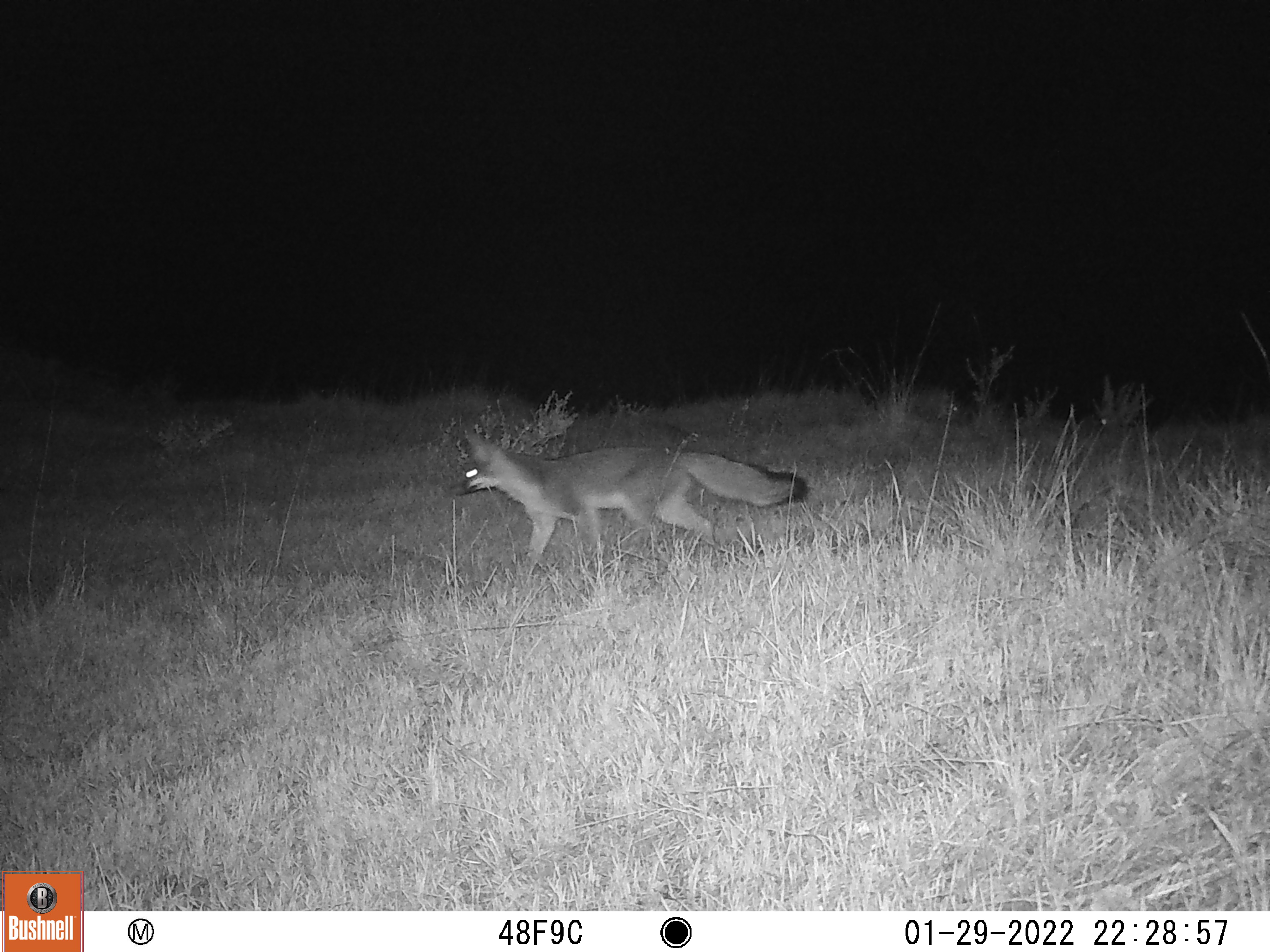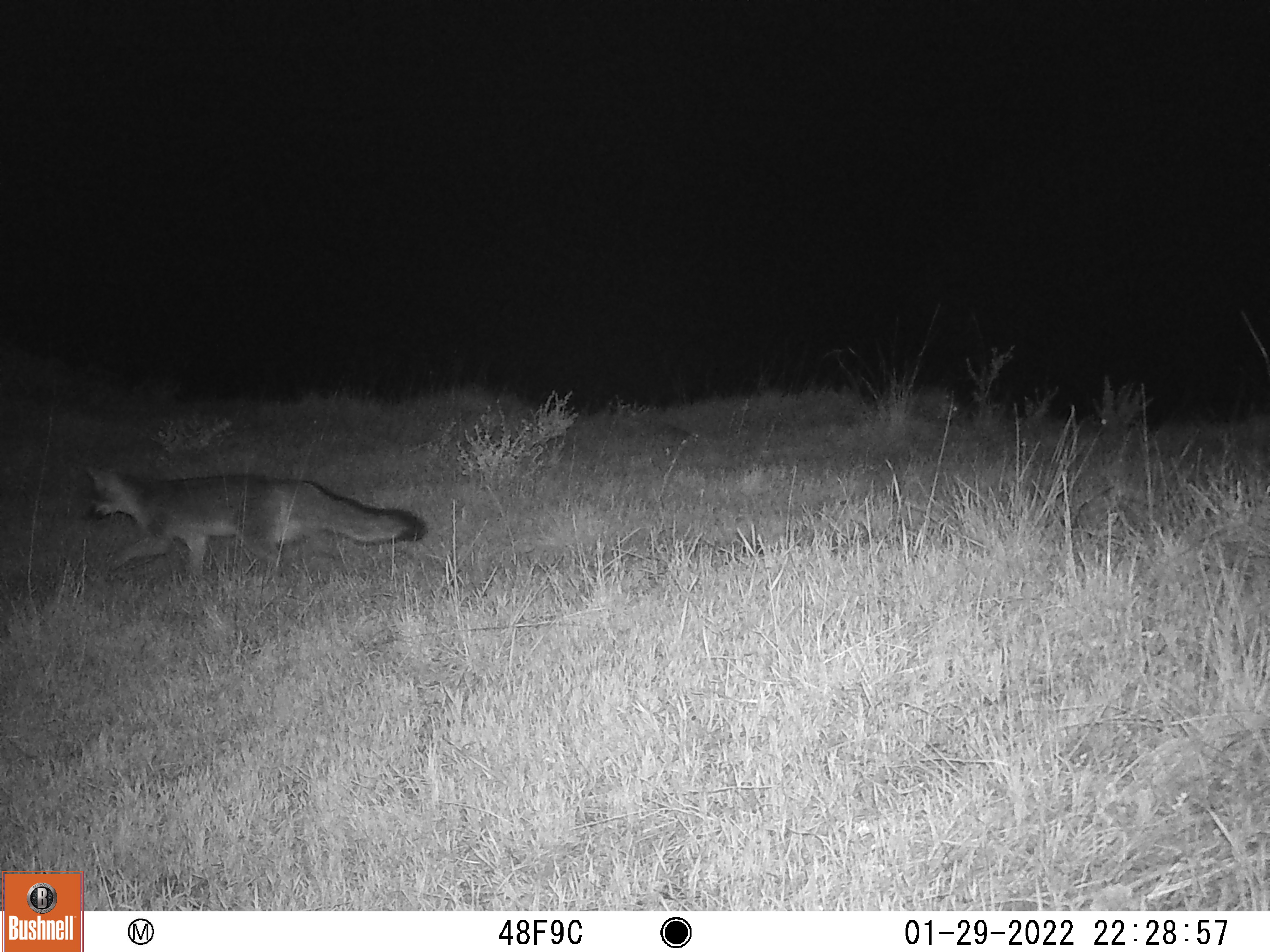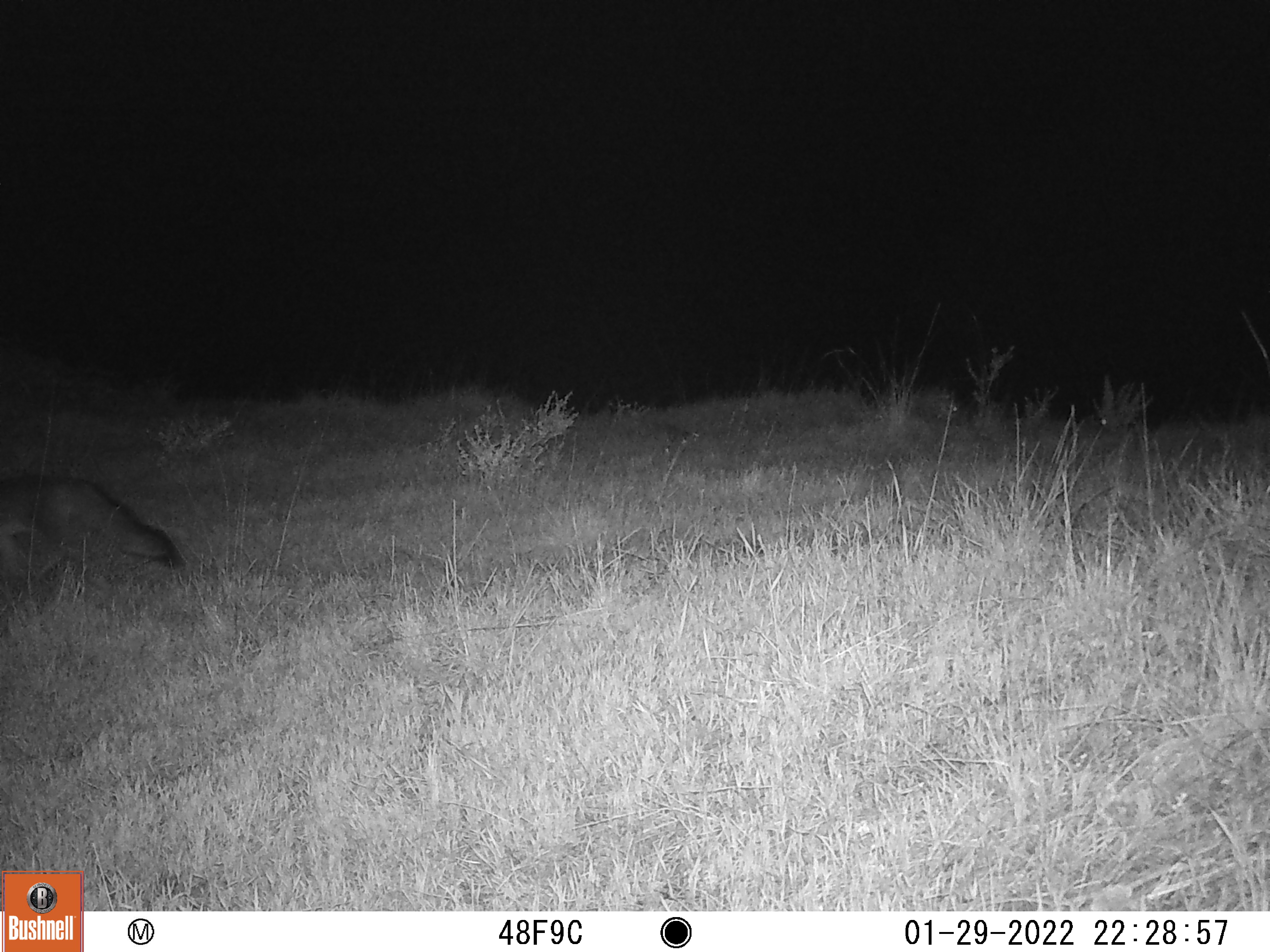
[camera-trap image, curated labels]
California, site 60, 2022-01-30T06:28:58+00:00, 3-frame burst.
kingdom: Animalia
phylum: Chordata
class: Mammalia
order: Carnivora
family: Canidae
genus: Urocyon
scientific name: Urocyon cinereoargenteus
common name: gray fox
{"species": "gray fox (Urocyon cinereoargenteus)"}